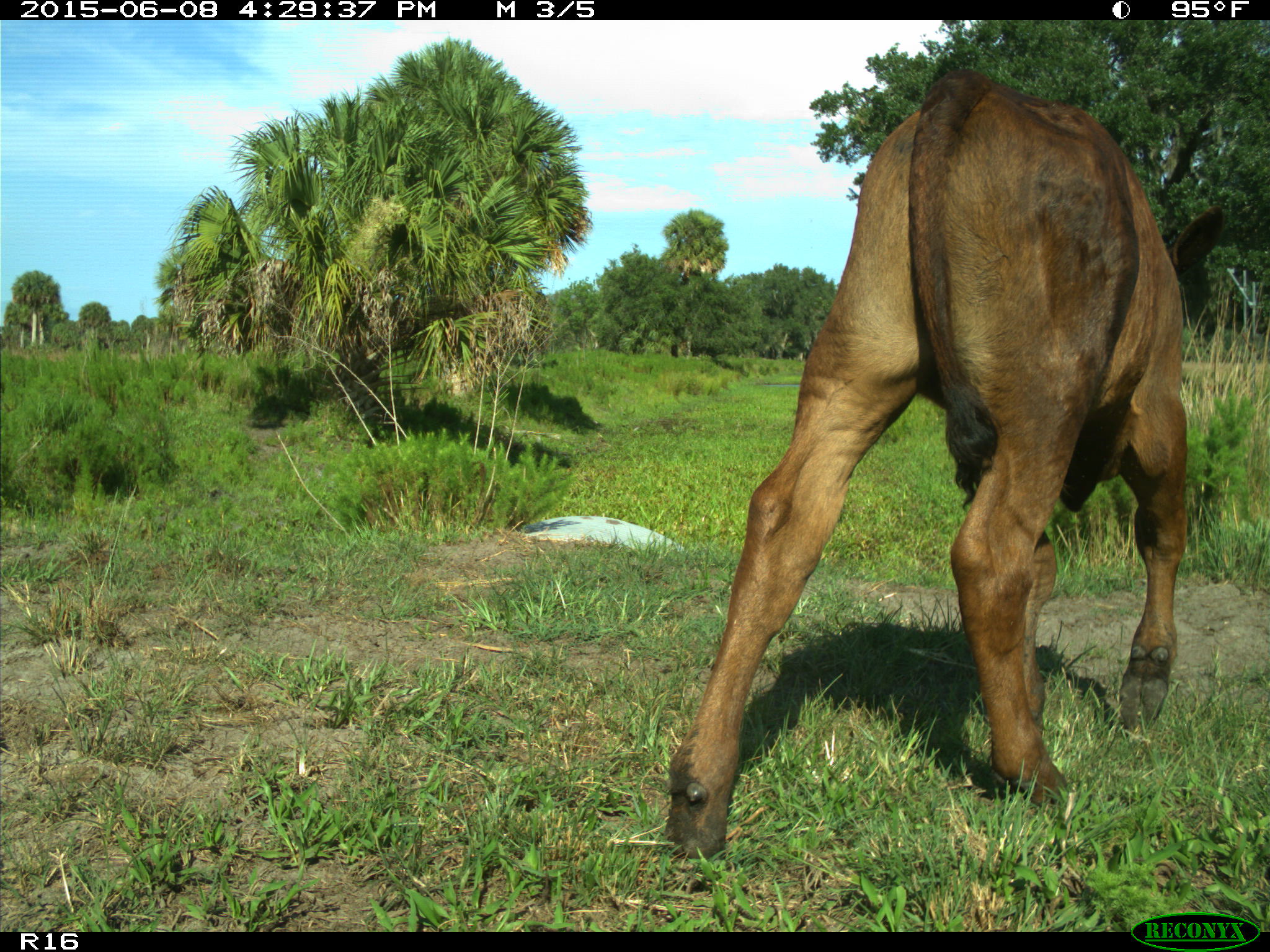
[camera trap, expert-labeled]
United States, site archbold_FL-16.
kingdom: Animalia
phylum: Chordata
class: Mammalia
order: Artiodactyla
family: Bovidae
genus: Bos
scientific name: Bos taurus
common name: domestic cow